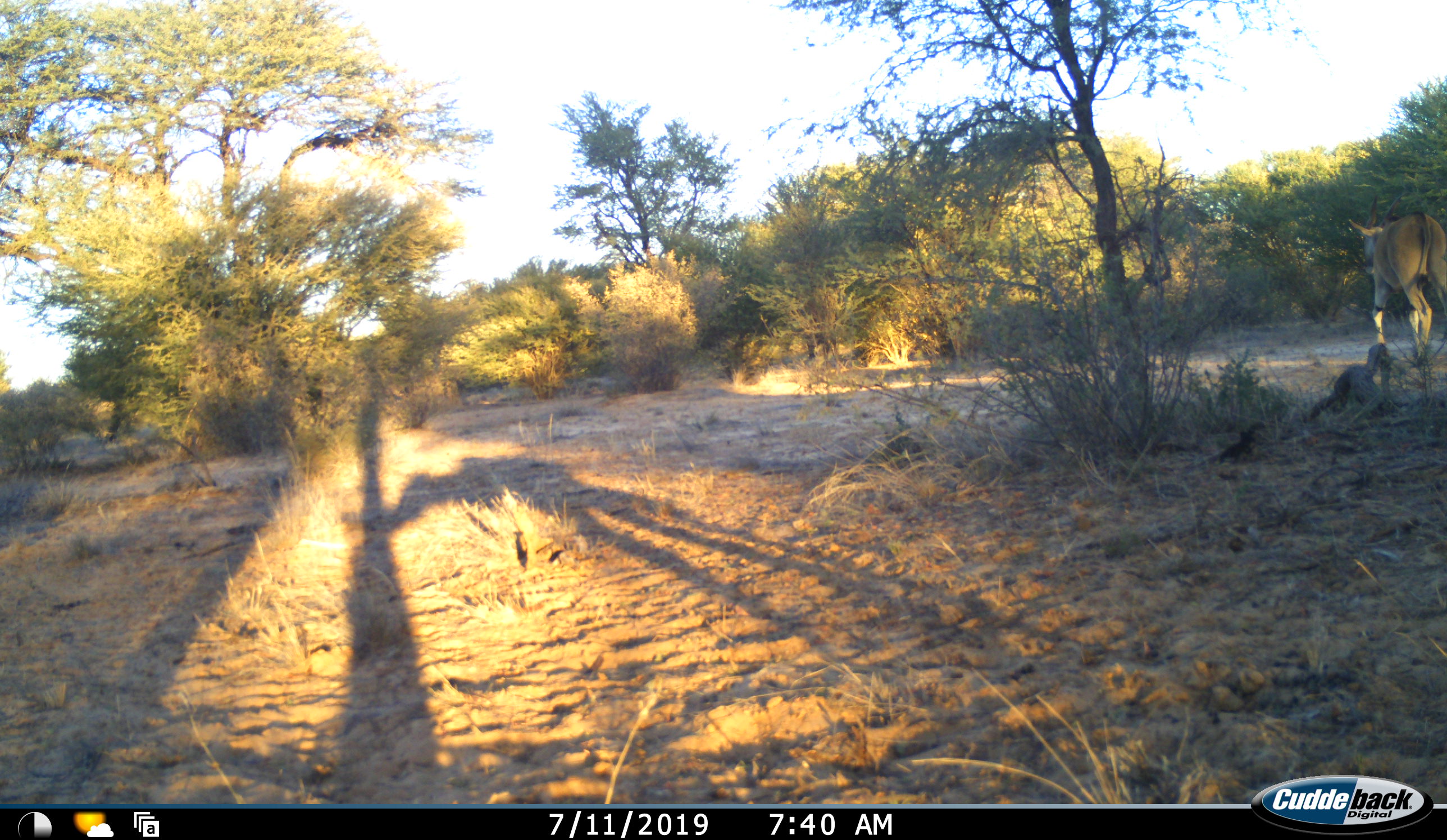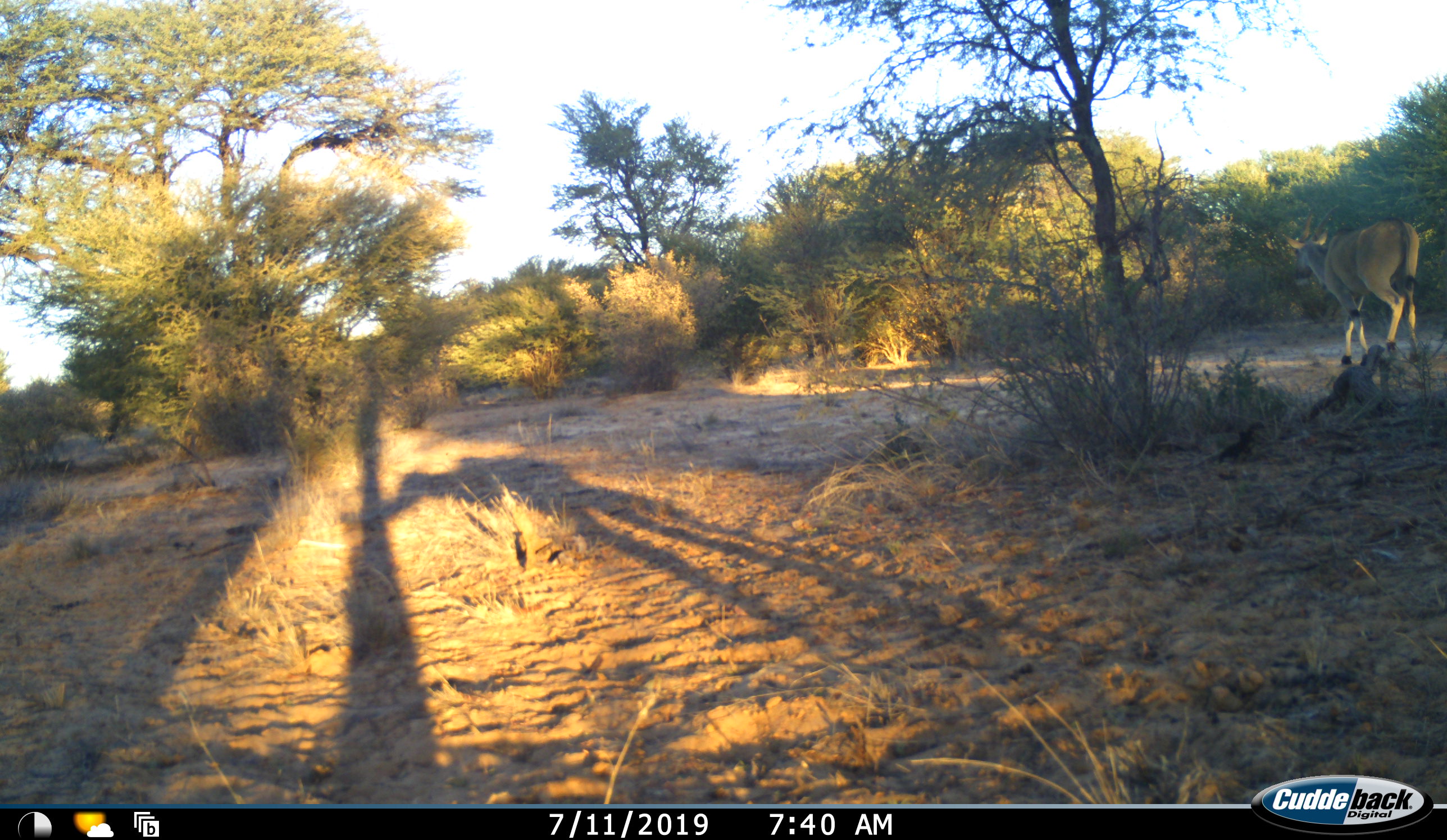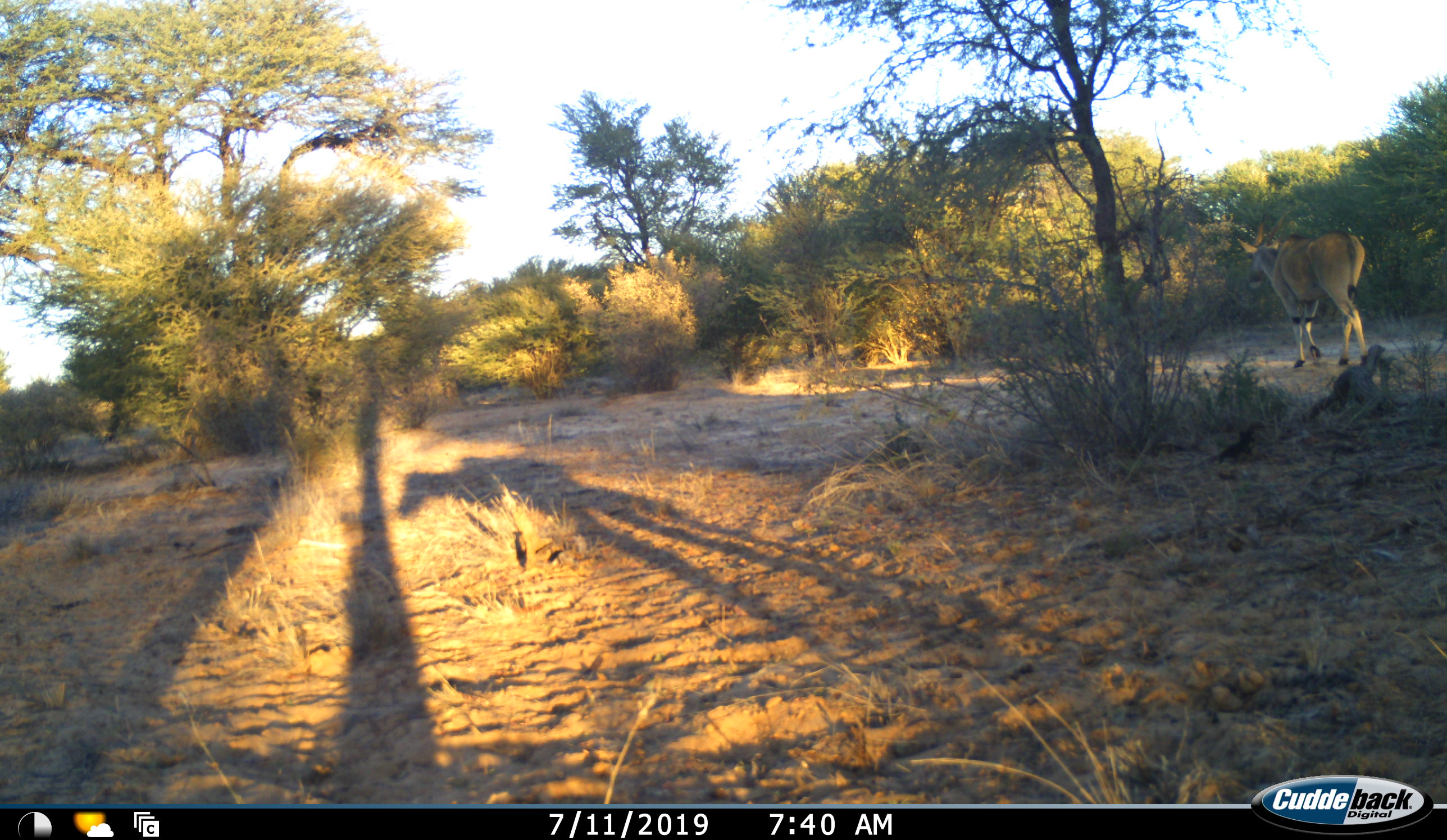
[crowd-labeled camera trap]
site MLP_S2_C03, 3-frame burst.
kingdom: Animalia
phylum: Chordata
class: Mammalia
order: Artiodactyla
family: Bovidae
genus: Tragelaphus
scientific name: Tragelaphus oryx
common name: eland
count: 1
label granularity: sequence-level